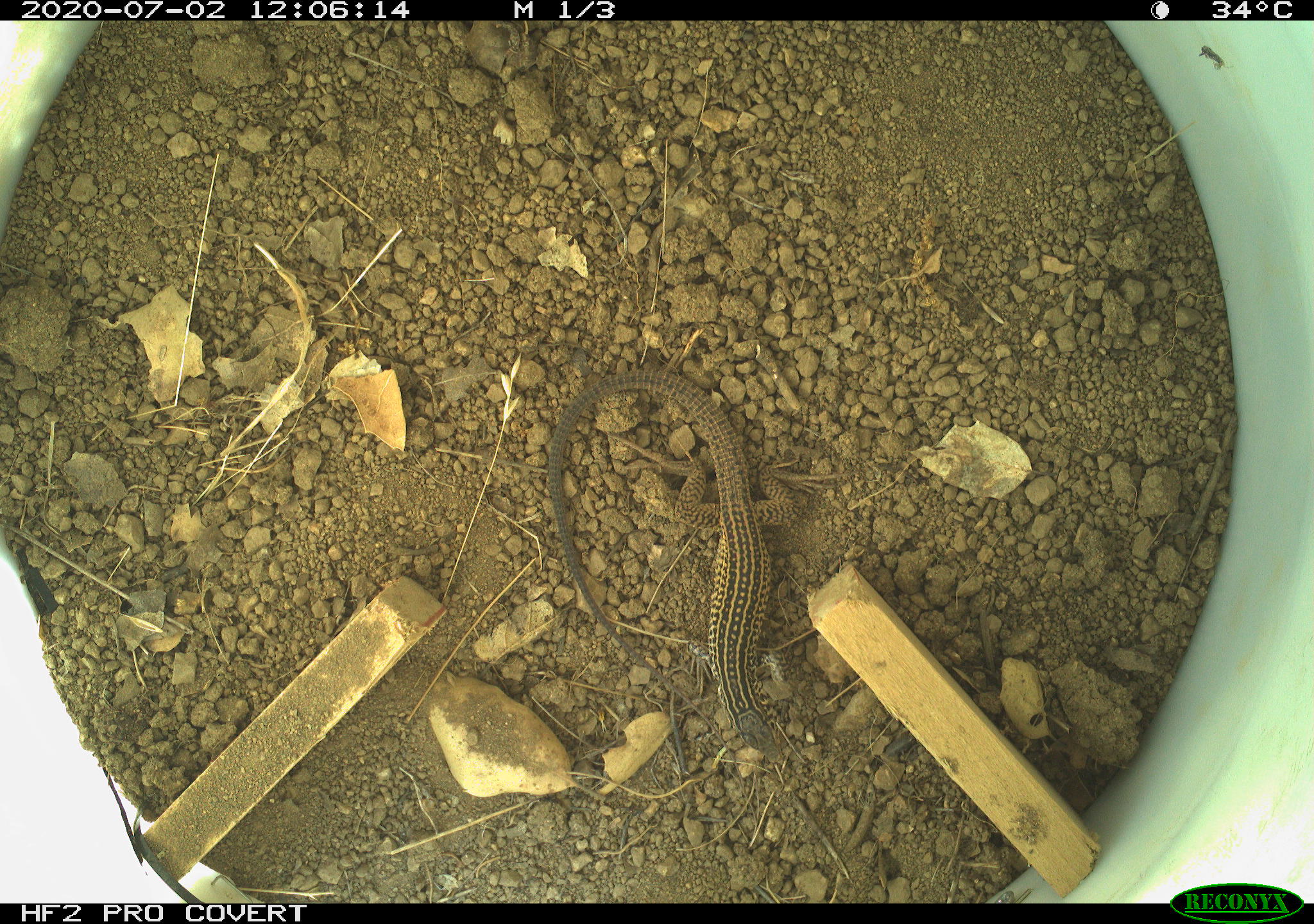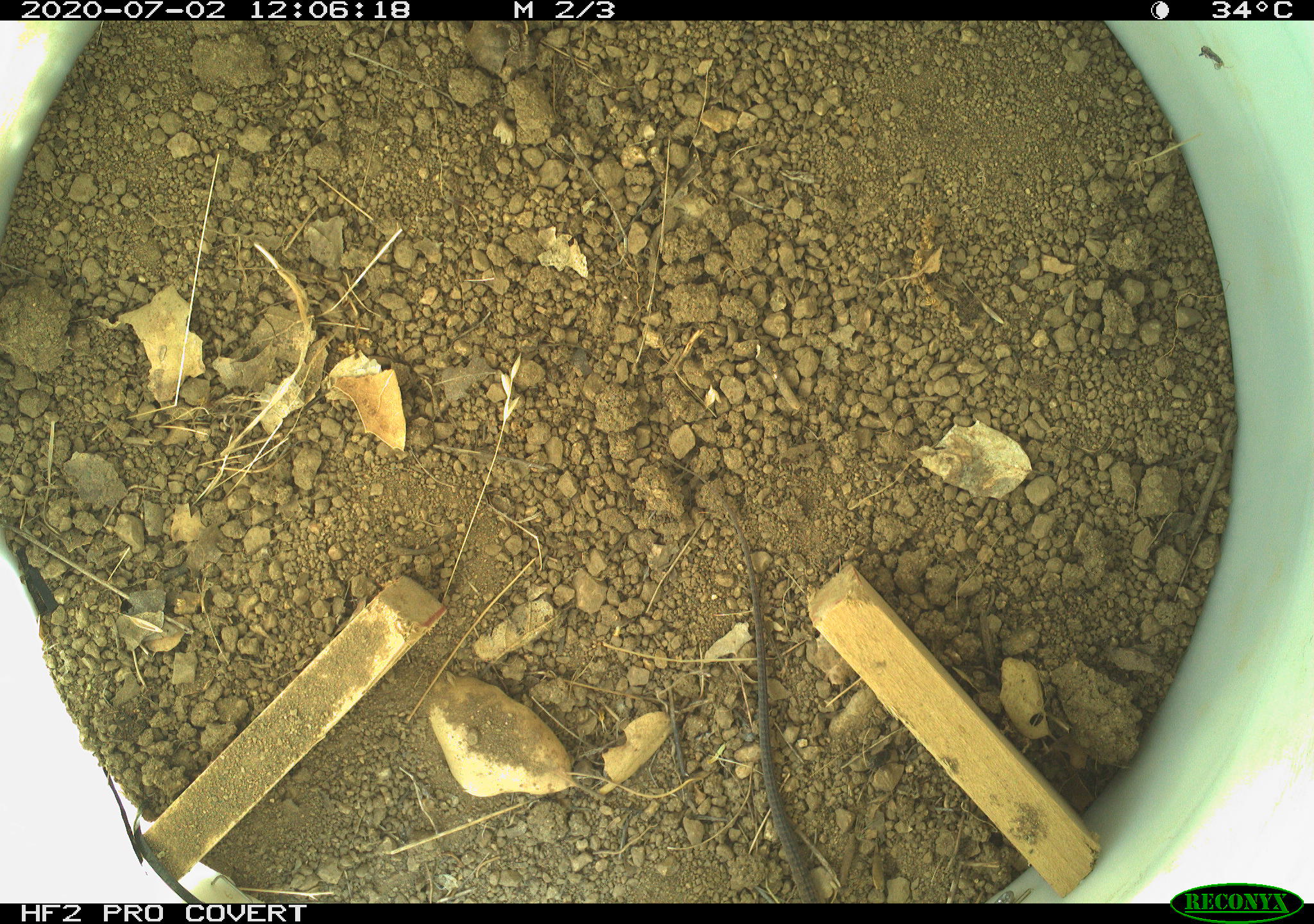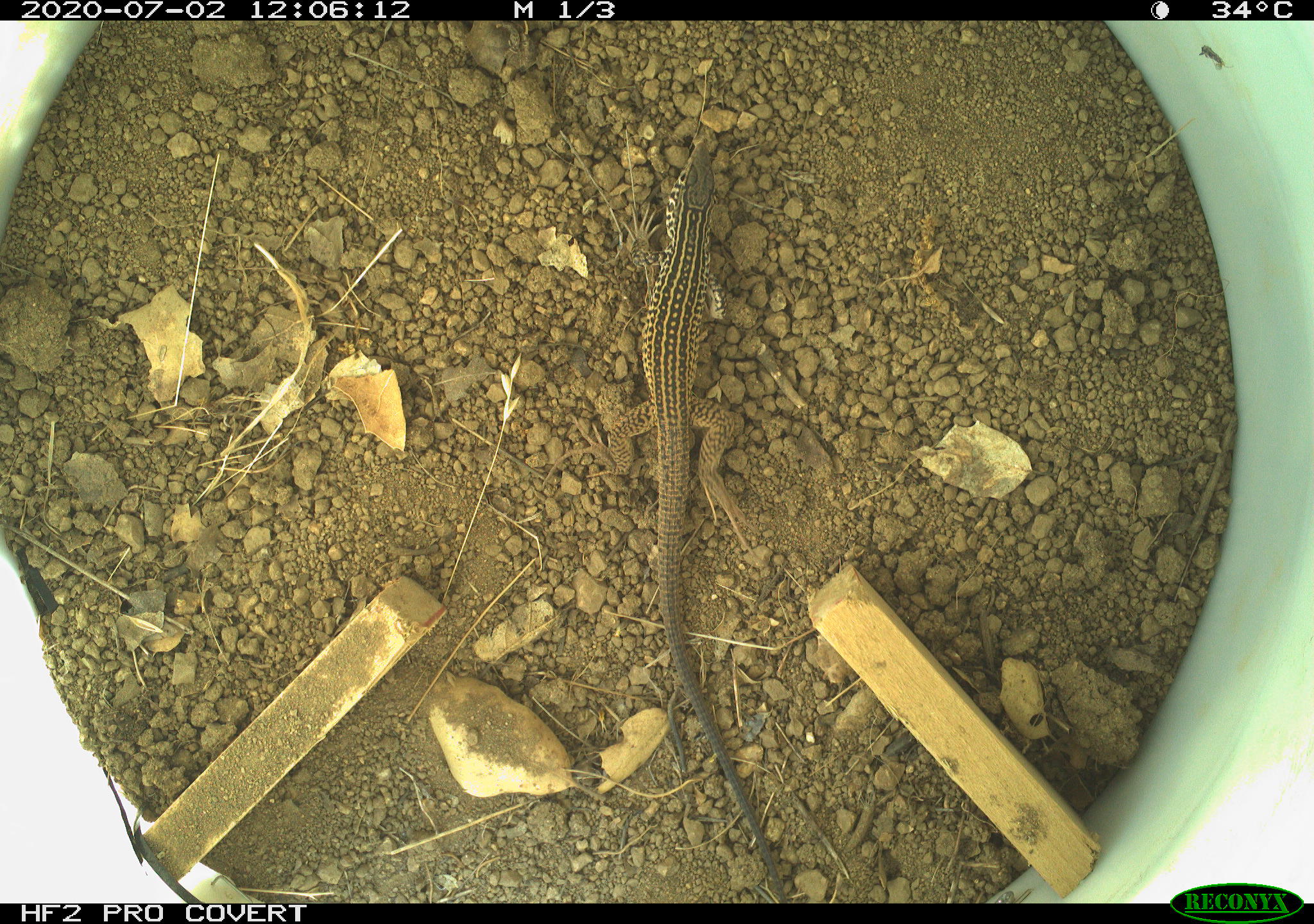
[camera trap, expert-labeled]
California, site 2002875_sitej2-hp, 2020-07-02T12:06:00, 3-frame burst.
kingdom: Animalia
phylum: Chordata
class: Reptilia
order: Squamata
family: Teiidae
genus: Aspidoscelis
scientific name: Aspidoscelis tigris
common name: western whiptail